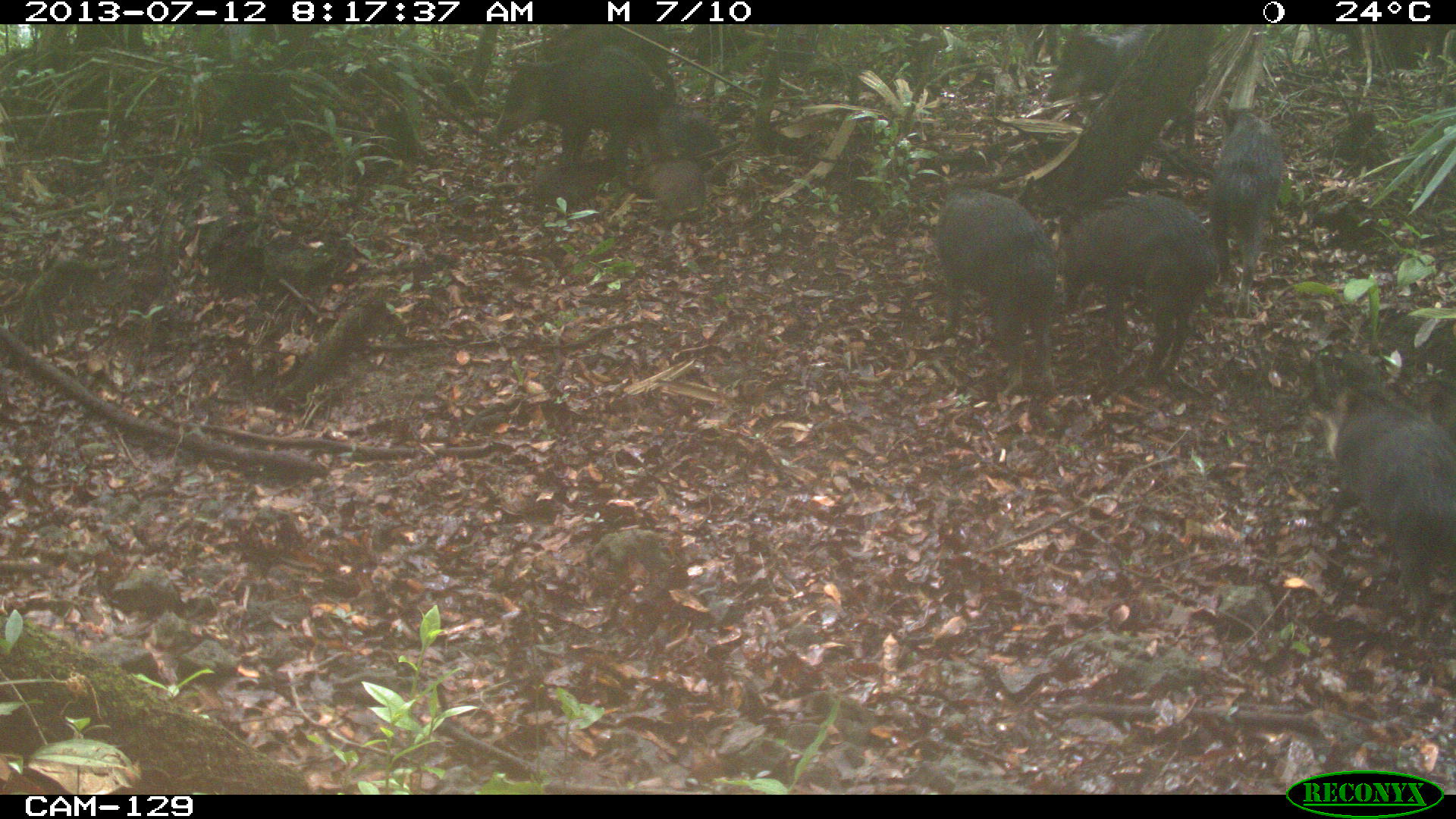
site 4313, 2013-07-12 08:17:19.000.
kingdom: Animalia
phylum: Chordata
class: Mammalia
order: Artiodactyla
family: Tayassuidae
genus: Tayassu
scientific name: Tayassu pecari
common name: white-lipped peccary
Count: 25.